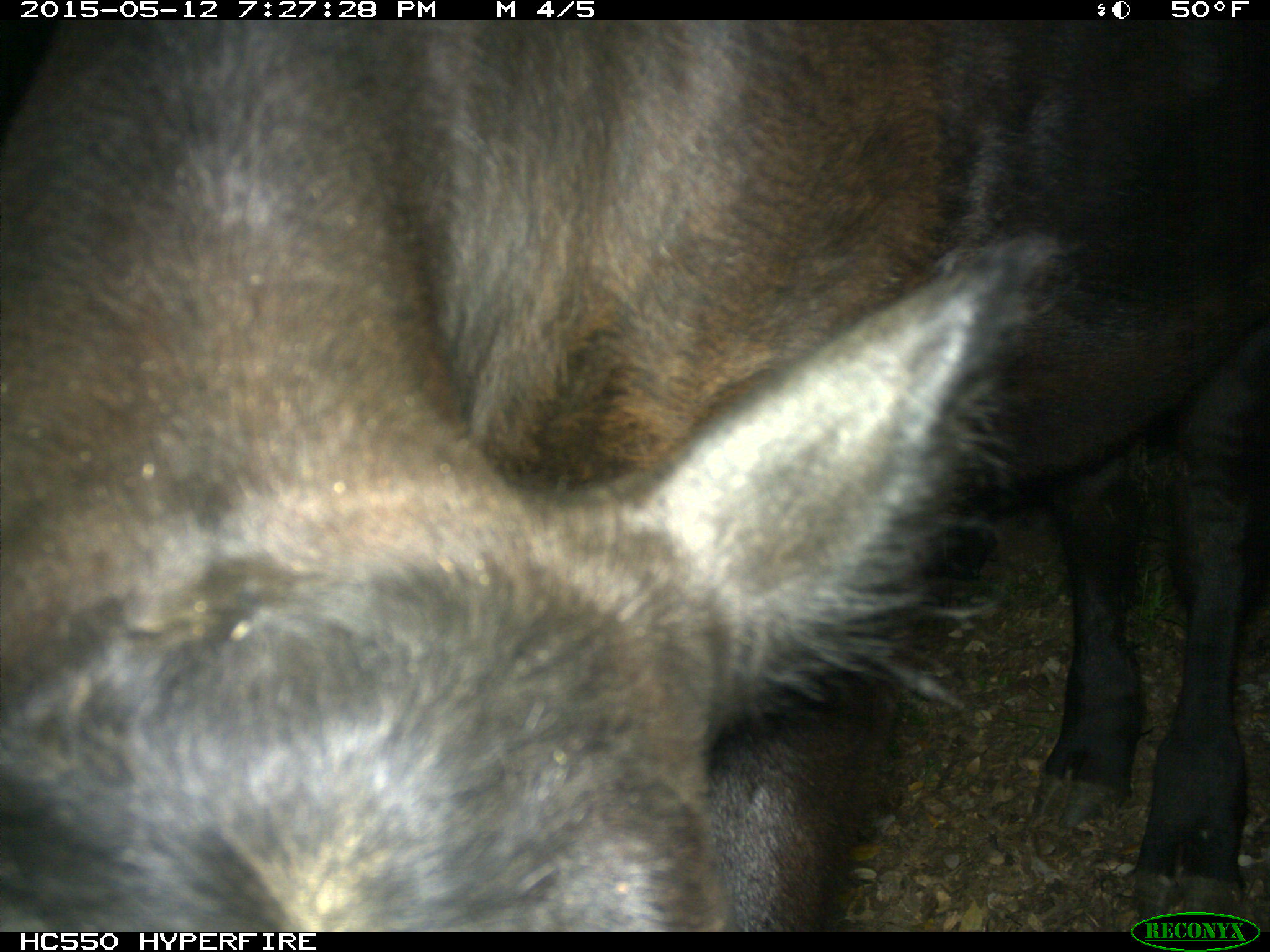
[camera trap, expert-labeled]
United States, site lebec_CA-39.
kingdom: Animalia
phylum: Chordata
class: Mammalia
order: Artiodactyla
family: Bovidae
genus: Bos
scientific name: Bos taurus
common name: domestic cow